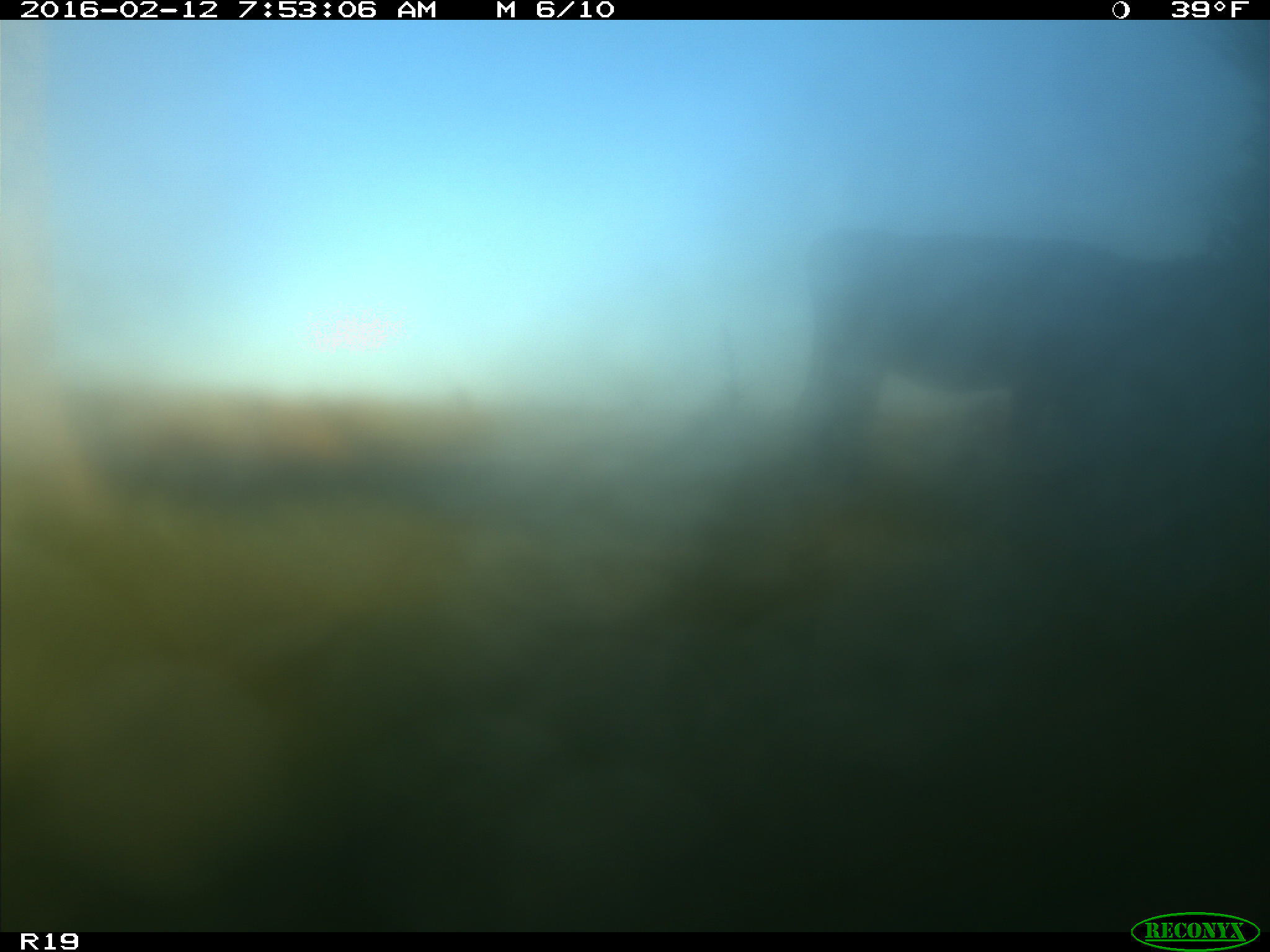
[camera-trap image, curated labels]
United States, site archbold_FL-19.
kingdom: Animalia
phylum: Chordata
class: Mammalia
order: Artiodactyla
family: Bovidae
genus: Bos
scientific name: Bos taurus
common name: domestic cow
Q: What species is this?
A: Bos taurus (domestic cow).